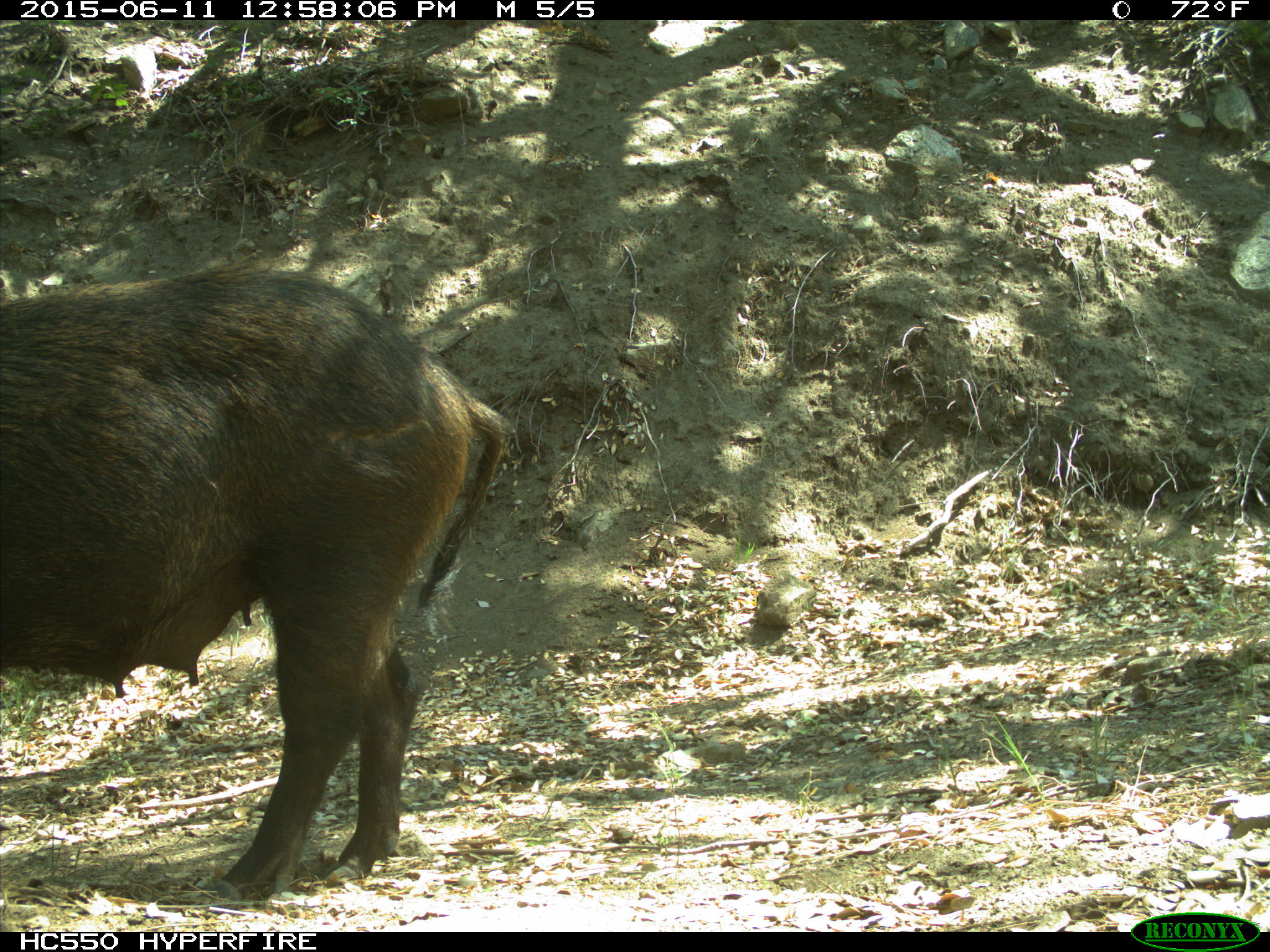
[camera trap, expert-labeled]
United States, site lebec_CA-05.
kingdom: Animalia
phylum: Chordata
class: Mammalia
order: Artiodactyla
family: Suidae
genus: Sus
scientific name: Sus scrofa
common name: wild boar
Sus scrofa (wild boar).